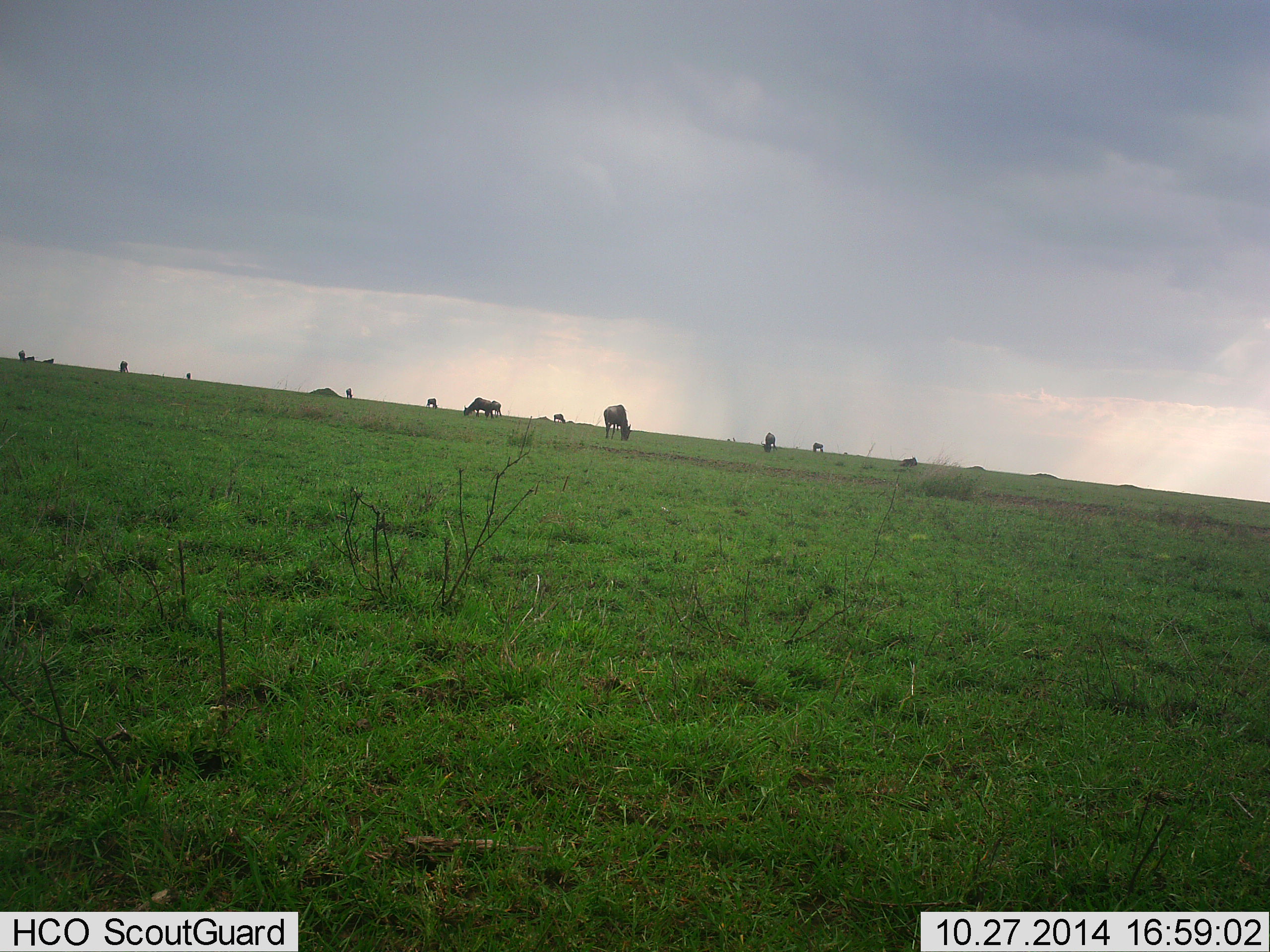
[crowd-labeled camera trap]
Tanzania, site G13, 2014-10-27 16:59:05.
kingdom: Animalia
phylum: Chordata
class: Mammalia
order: Artiodactyla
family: Bovidae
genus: Connochaetes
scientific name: Connochaetes taurinus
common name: blue wildebeest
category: wildebeest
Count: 11-50.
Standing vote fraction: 10%.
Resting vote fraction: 0%.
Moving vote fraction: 10%.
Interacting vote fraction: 0%.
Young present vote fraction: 0%.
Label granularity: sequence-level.